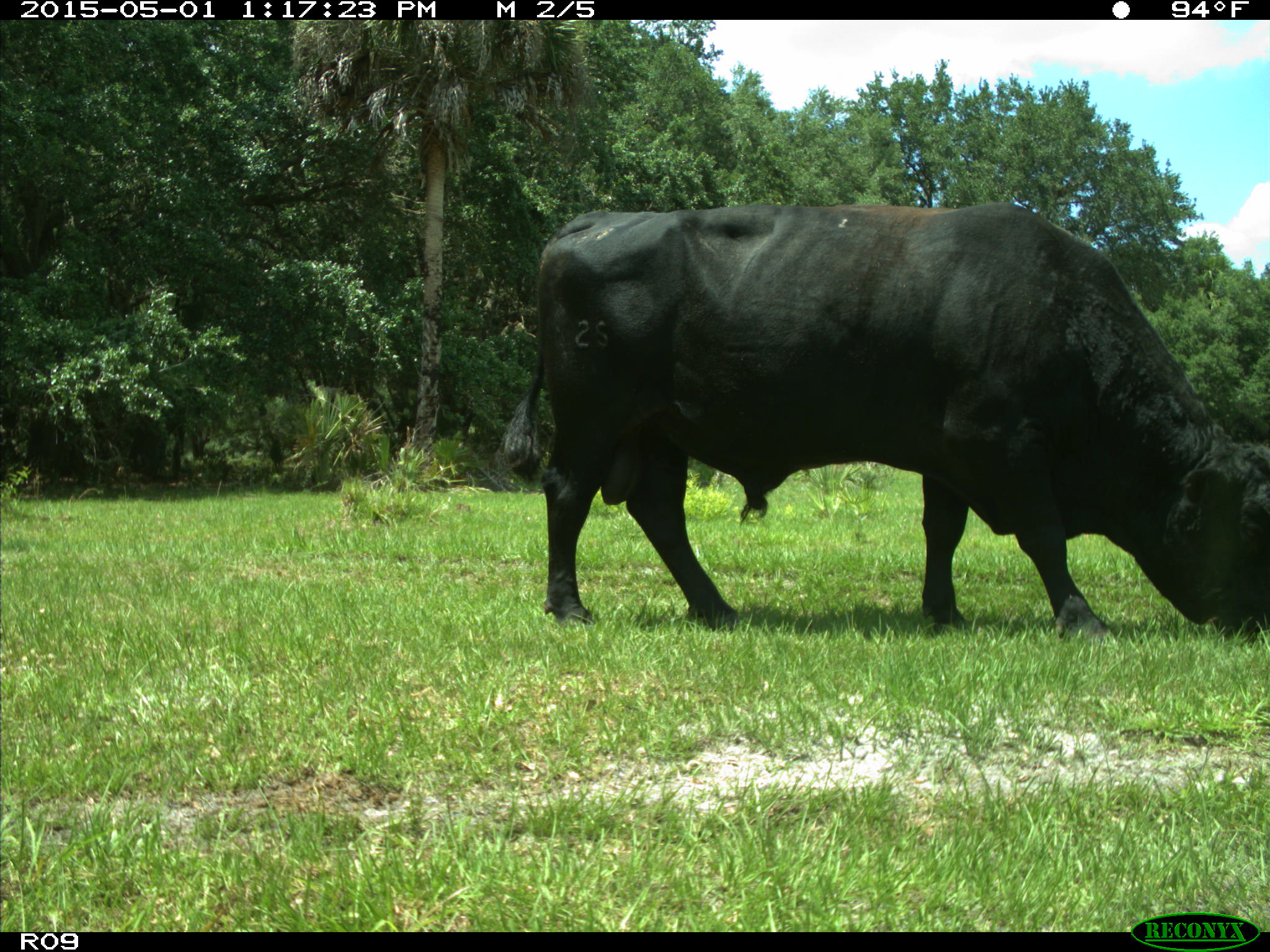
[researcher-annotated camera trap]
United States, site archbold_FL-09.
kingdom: Animalia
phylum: Chordata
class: Mammalia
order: Artiodactyla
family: Bovidae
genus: Bos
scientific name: Bos taurus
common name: domestic cow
Bos taurus (domestic cow).